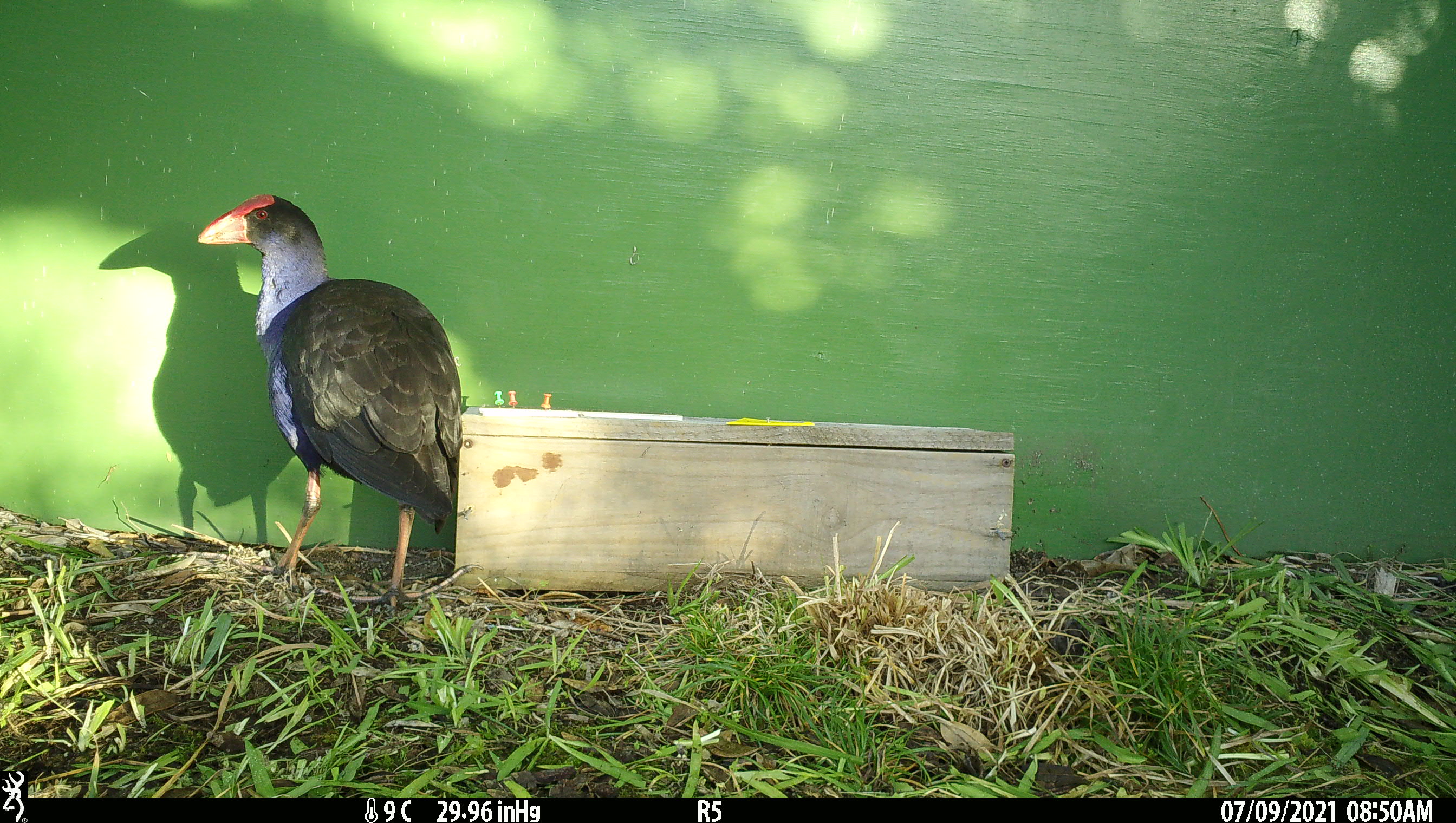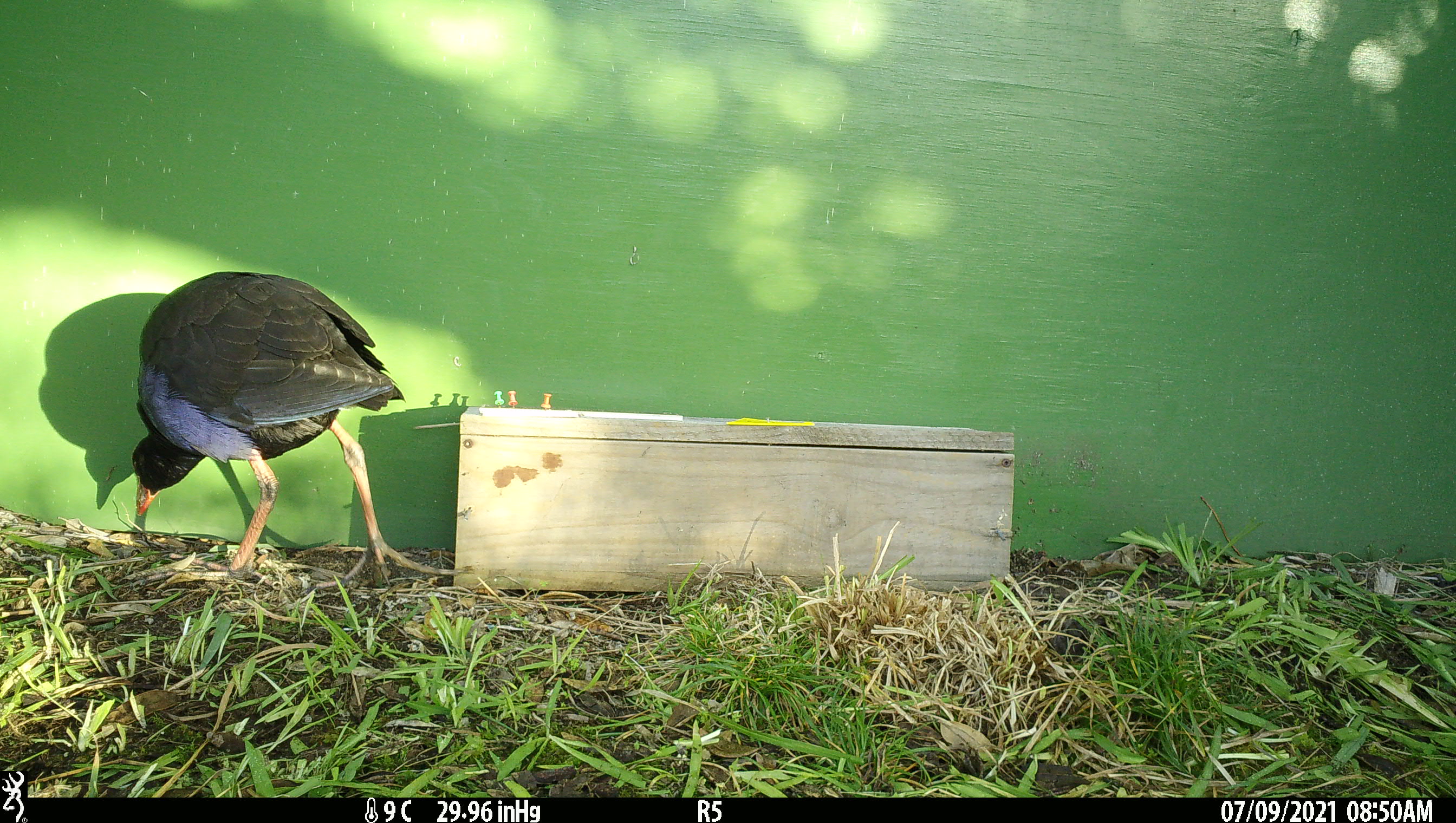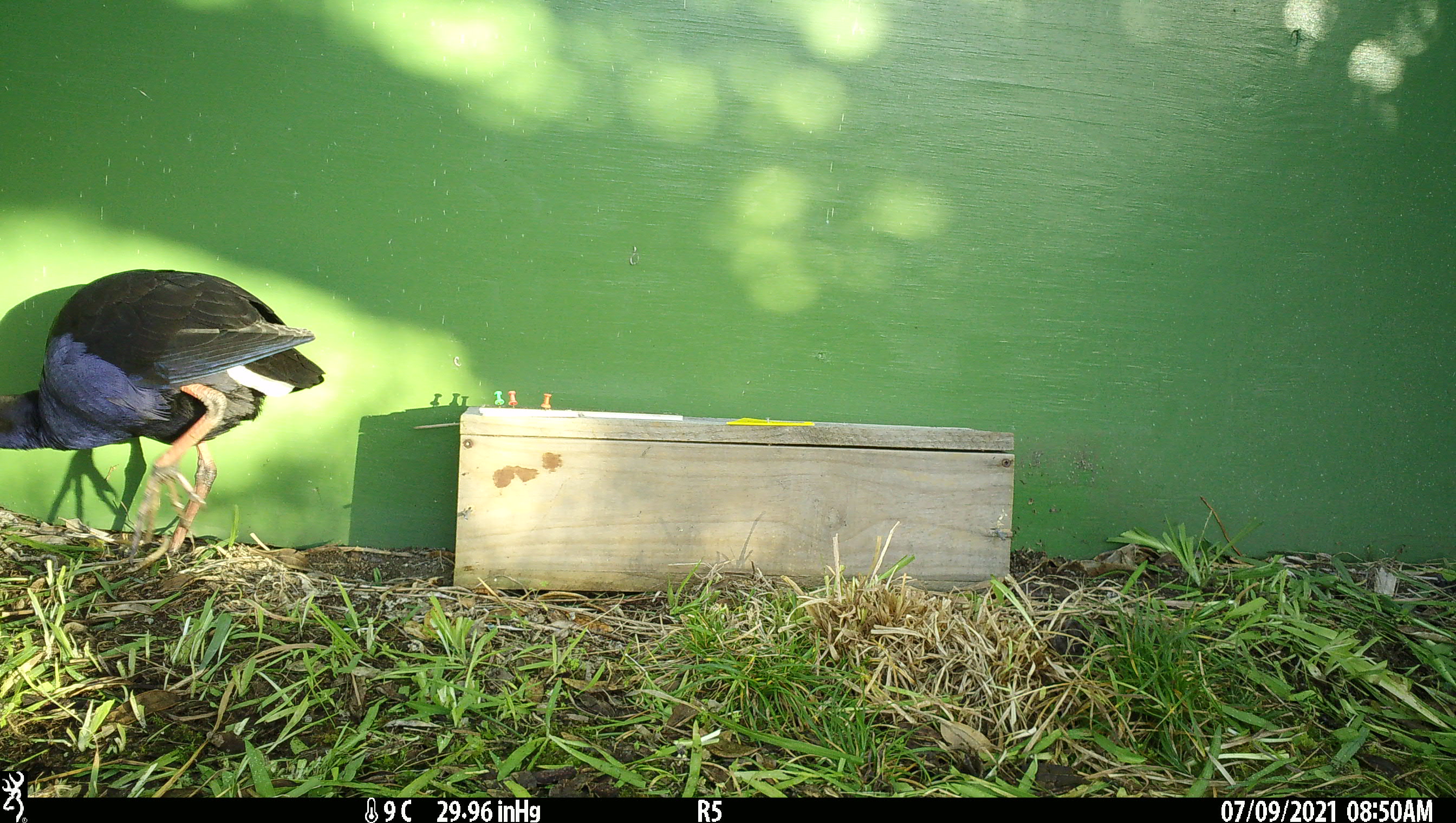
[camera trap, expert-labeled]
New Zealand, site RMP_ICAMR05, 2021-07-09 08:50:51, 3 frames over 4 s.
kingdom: Animalia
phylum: Chordata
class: Aves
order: Gruiformes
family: Rallidae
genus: Porphyrio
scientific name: Porphyrio melanotus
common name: australasian swamphen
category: pukeko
Pukeko (australasian swamphen) (Porphyrio melanotus).